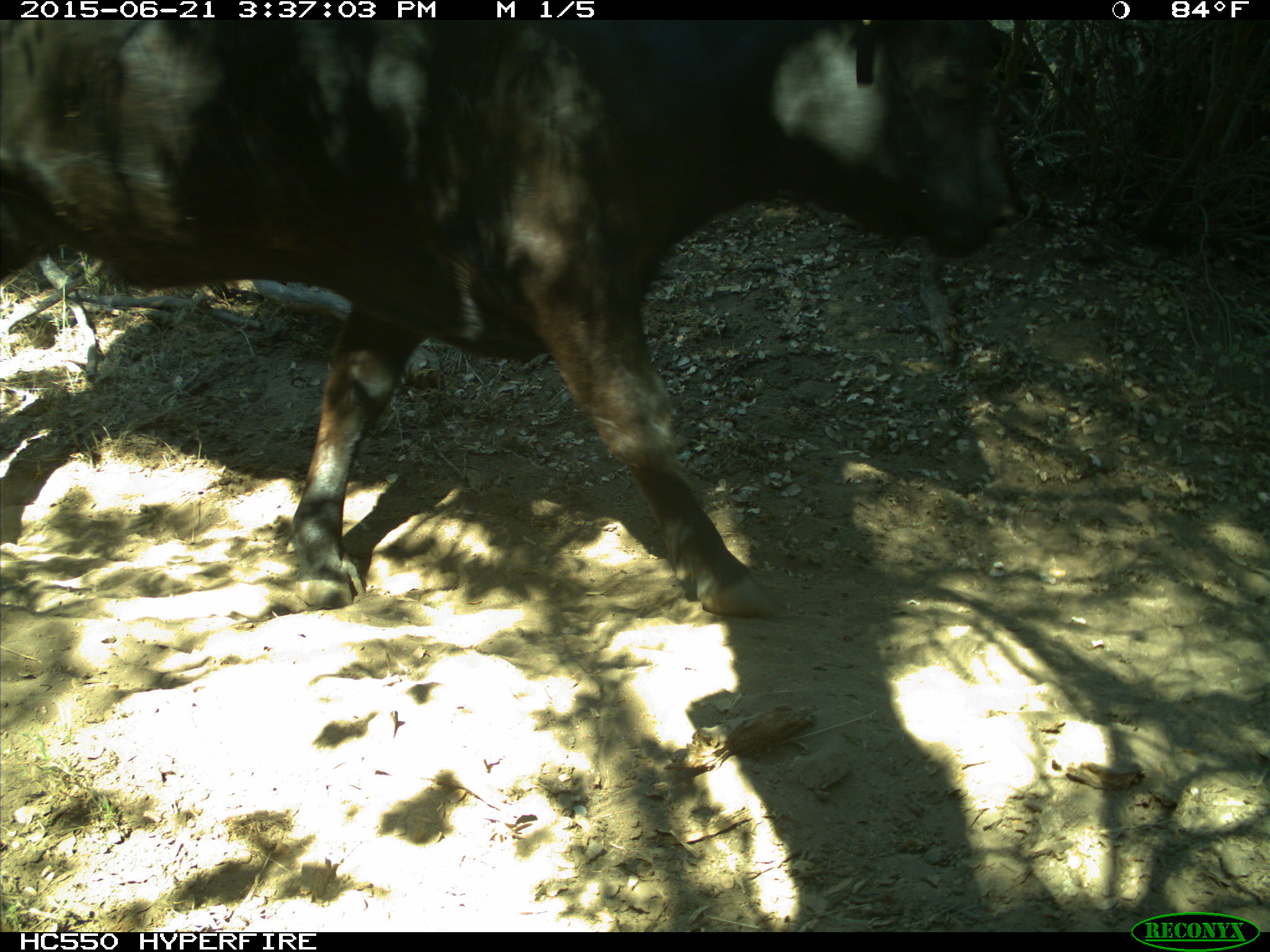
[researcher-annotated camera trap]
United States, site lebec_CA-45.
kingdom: Animalia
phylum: Chordata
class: Mammalia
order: Artiodactyla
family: Bovidae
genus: Bos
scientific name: Bos taurus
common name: domestic cow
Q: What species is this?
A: Bos taurus (domestic cow).